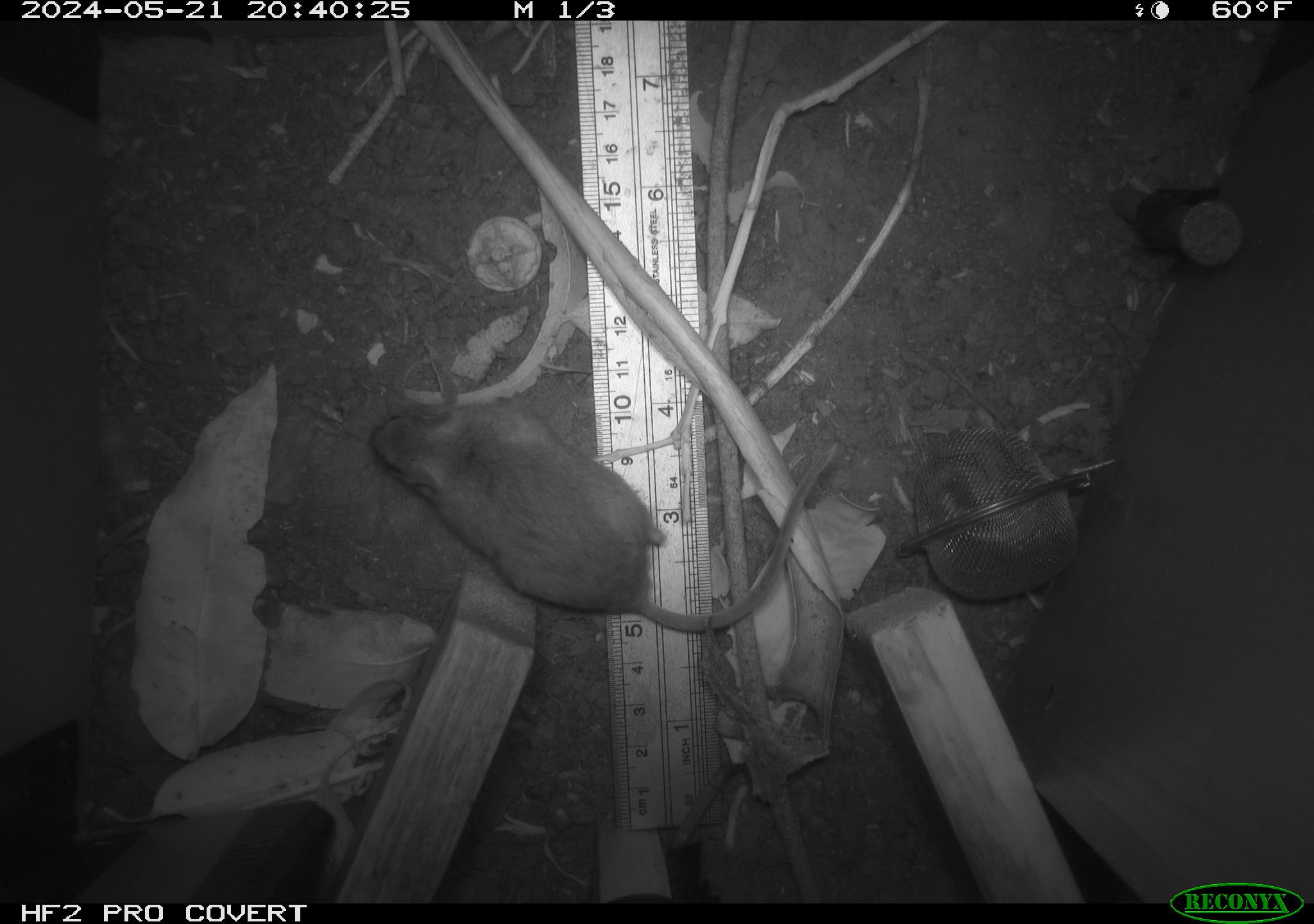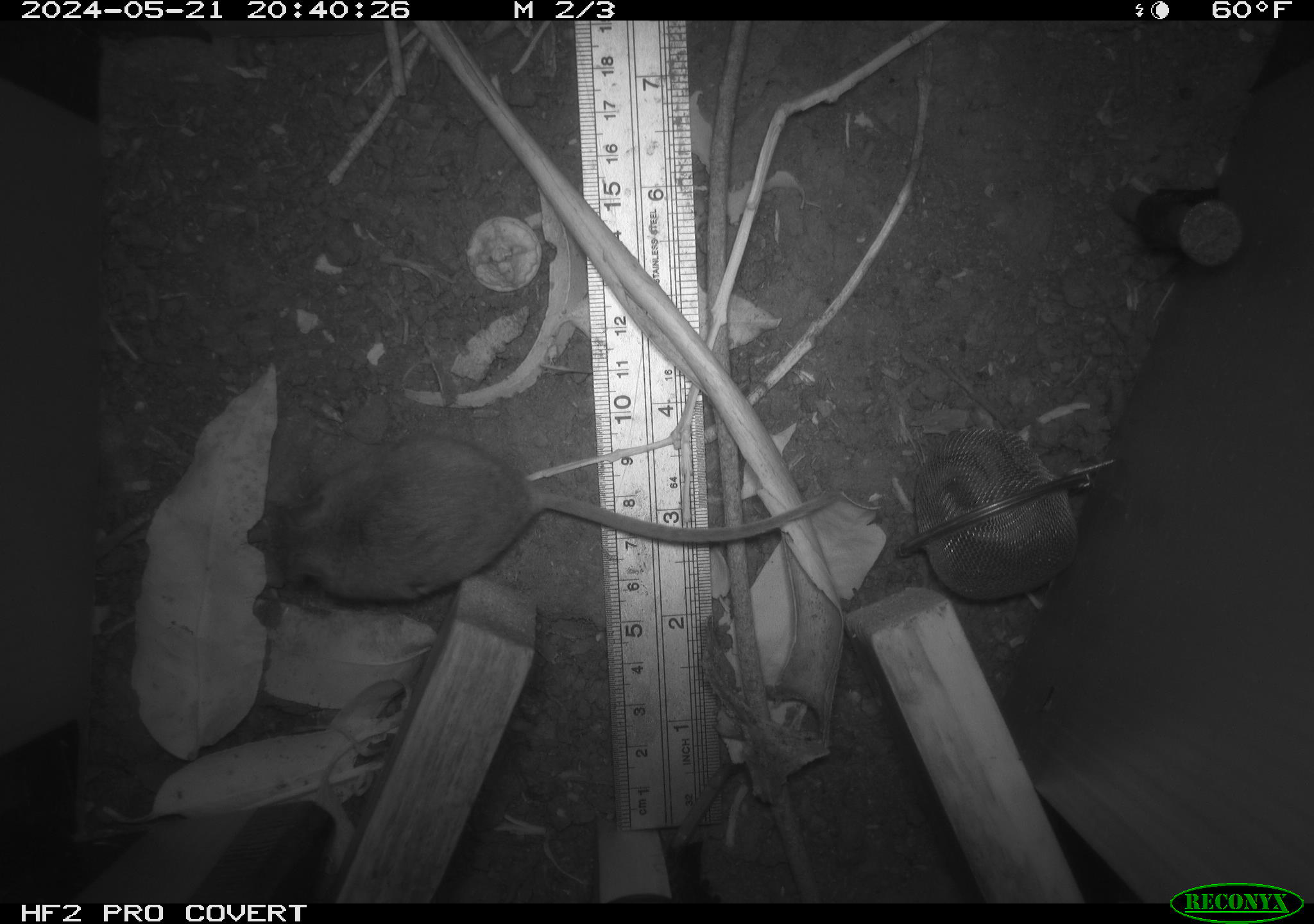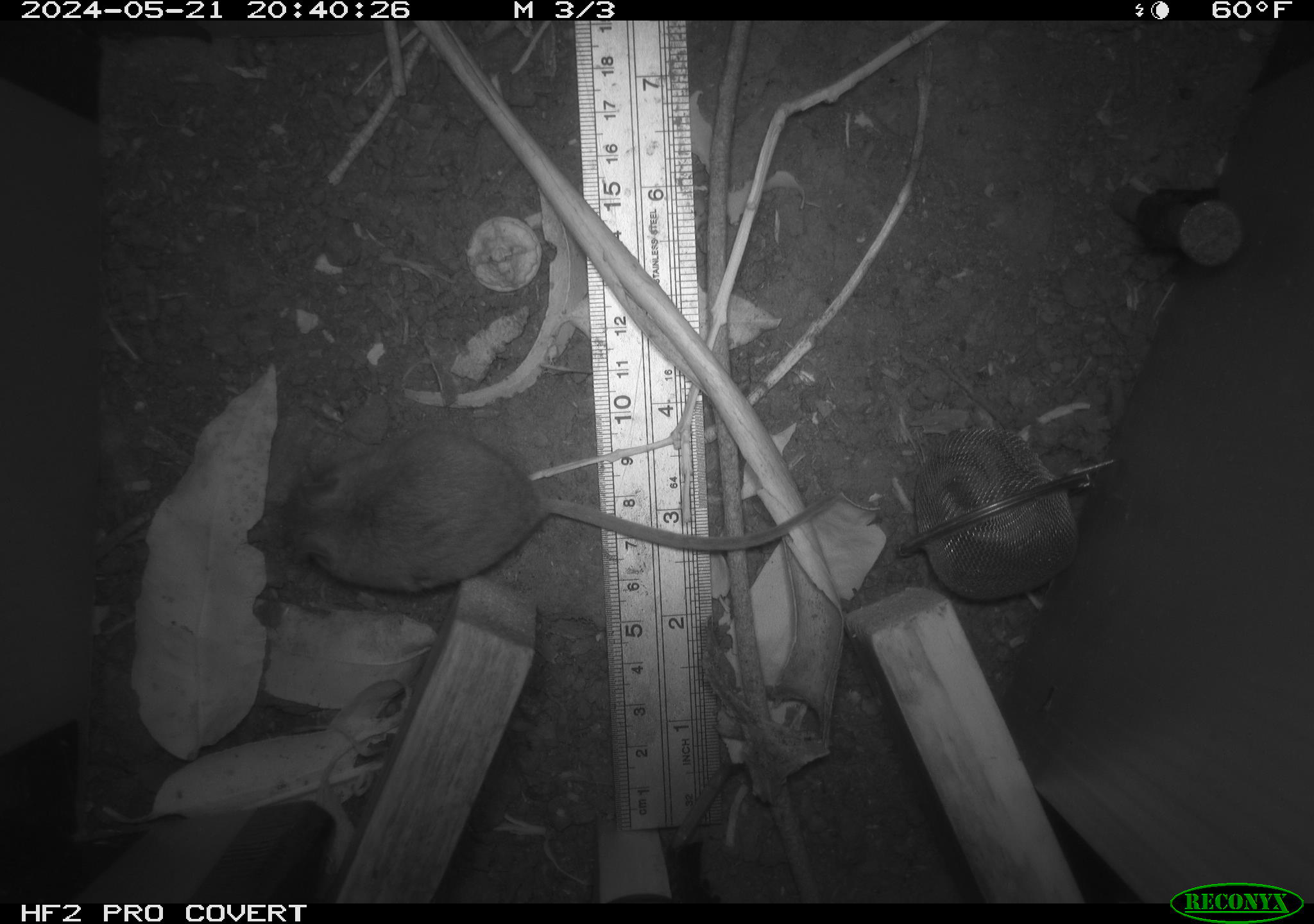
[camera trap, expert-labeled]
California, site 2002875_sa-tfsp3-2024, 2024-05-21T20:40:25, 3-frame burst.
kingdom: Animalia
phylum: Chordata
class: Mammalia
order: Rodentia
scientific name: Rodentia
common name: rodent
Rodent (Rodentia).